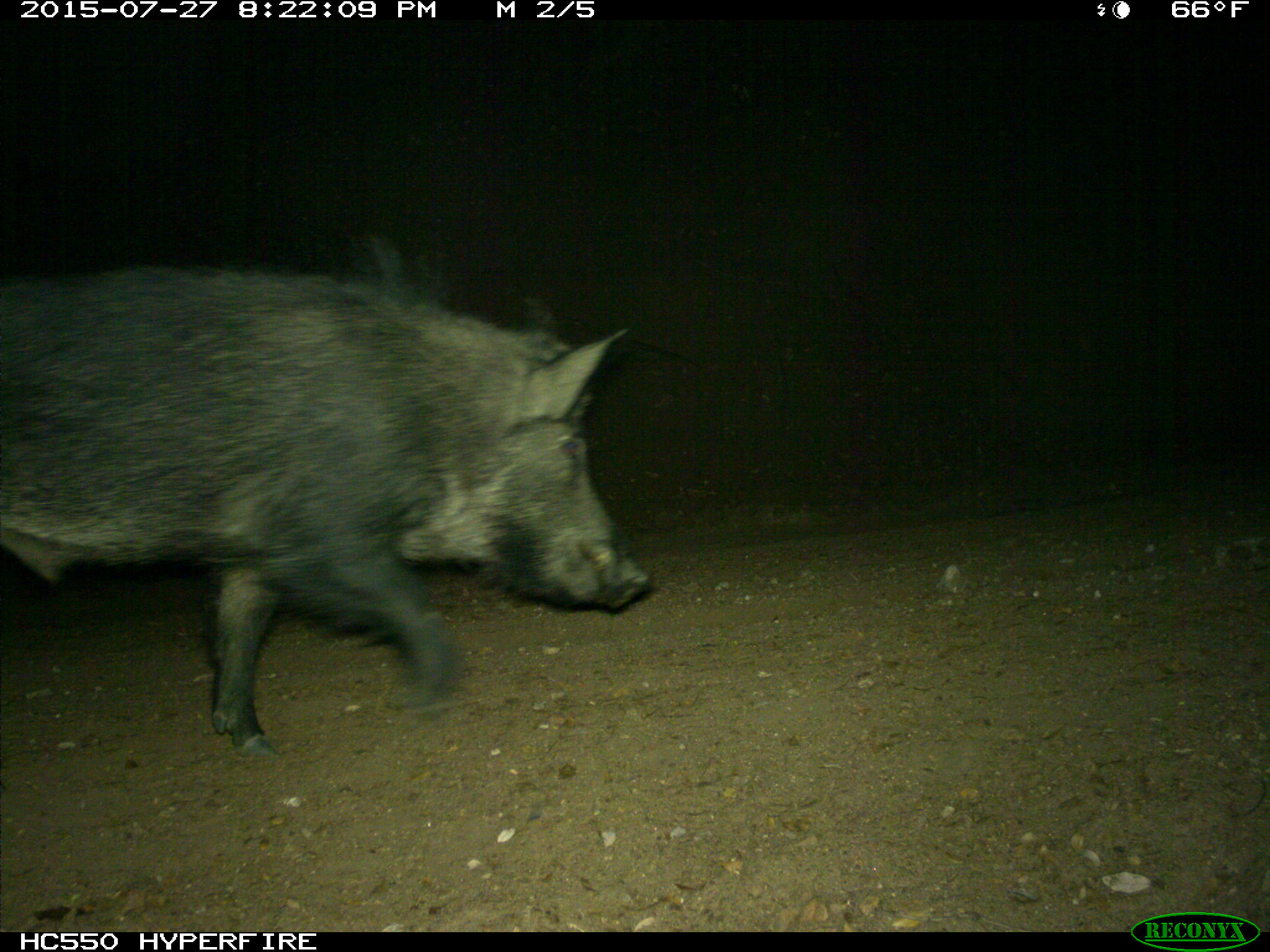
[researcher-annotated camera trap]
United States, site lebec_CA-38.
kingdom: Animalia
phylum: Chordata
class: Mammalia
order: Artiodactyla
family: Suidae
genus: Sus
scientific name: Sus scrofa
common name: wild boar